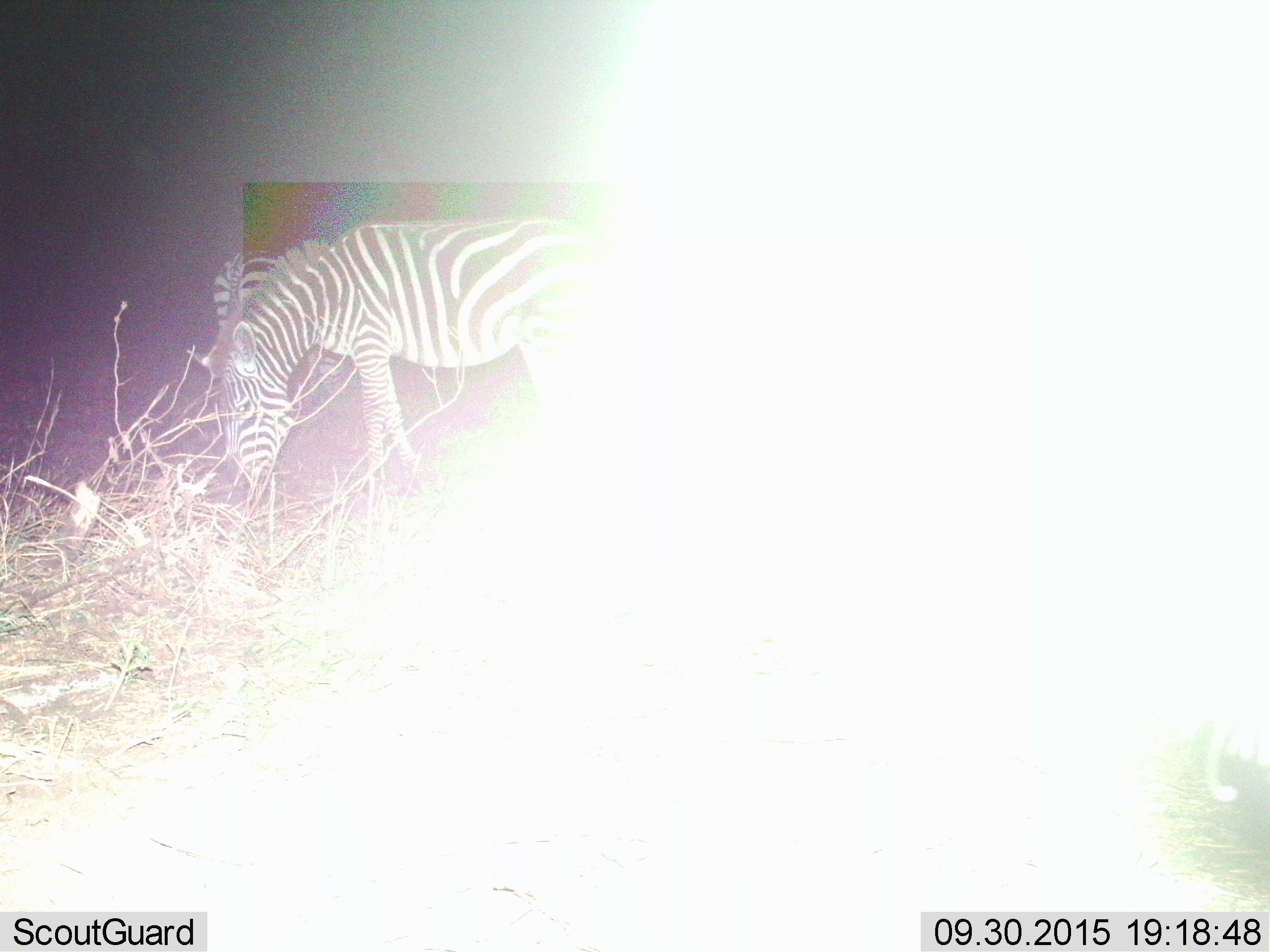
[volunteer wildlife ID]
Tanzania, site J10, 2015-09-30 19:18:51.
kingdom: Animalia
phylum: Chordata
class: Mammalia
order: Perissodactyla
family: Equidae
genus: Equus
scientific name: Equus quagga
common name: plains zebra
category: zebra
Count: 2.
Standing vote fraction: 60%.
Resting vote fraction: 0%.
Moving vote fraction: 20%.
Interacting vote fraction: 0%.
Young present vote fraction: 0%.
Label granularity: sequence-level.